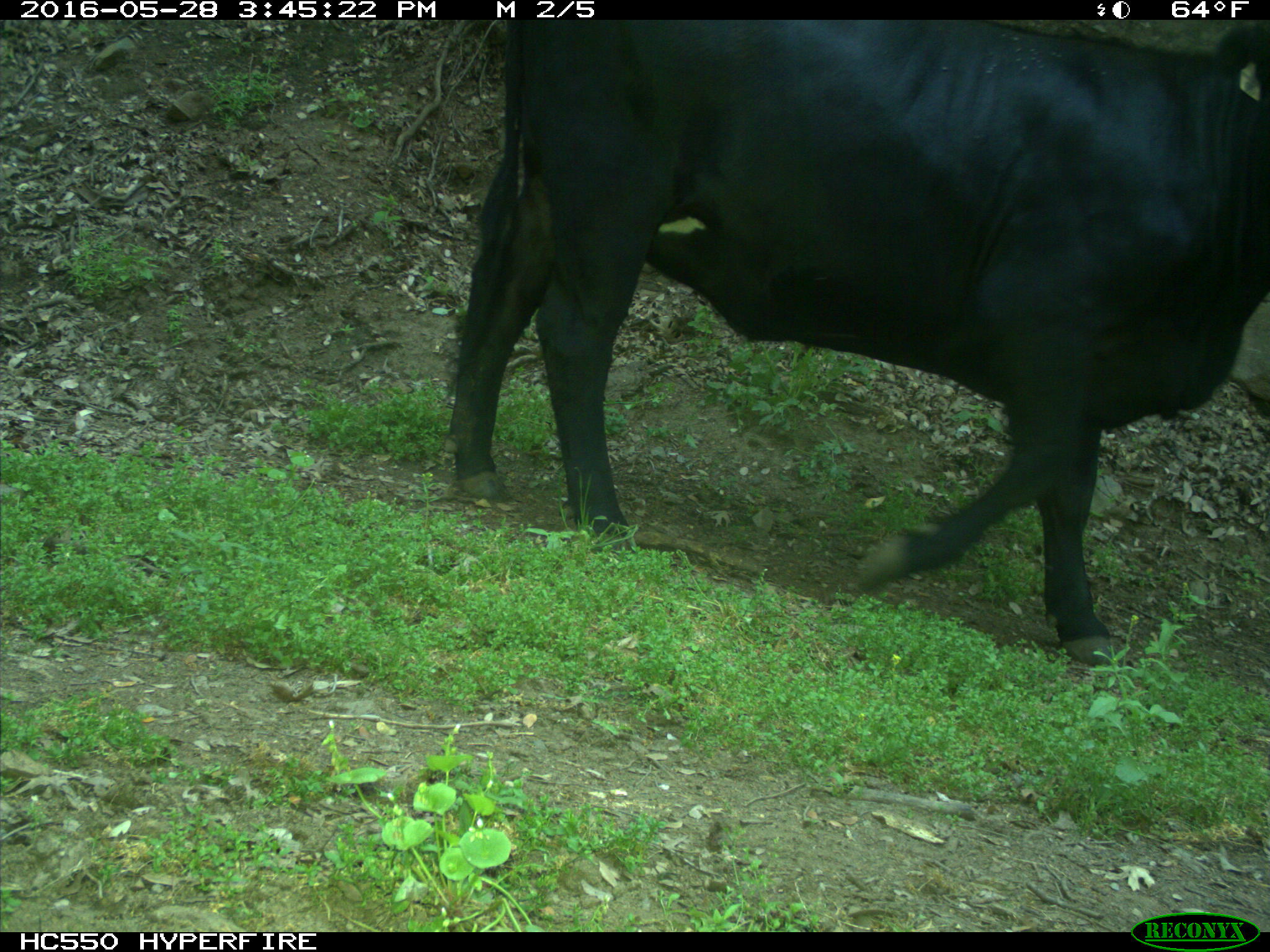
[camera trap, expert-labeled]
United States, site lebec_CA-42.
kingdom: Animalia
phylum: Chordata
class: Mammalia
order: Artiodactyla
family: Bovidae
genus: Bos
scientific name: Bos taurus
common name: domestic cow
Bos taurus (domestic cow).